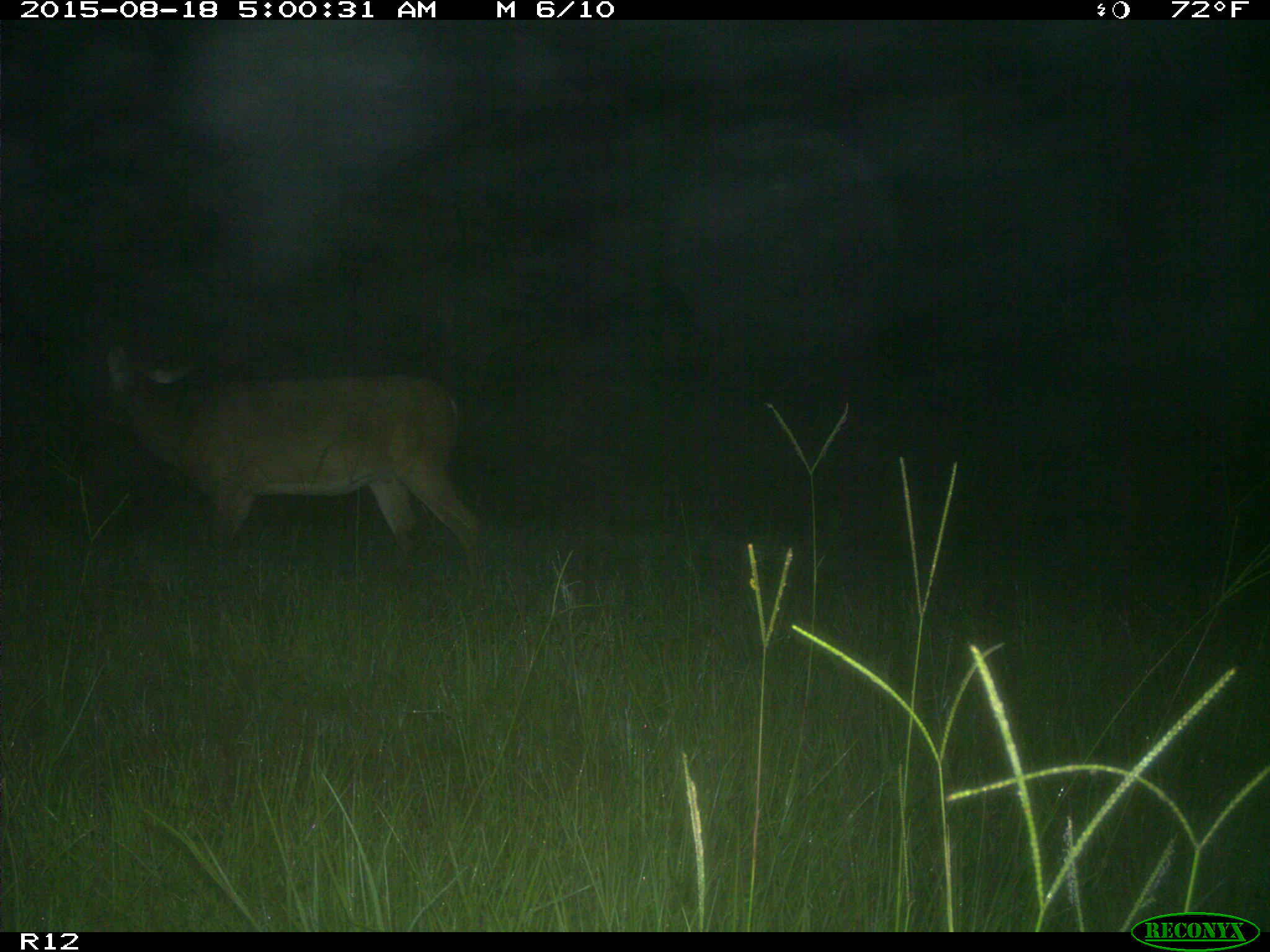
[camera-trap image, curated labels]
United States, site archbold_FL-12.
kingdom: Animalia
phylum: Chordata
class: Mammalia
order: Artiodactyla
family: Cervidae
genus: Odocoileus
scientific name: Odocoileus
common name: deer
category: unidentified deer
Unidentified deer (deer) (Odocoileus).